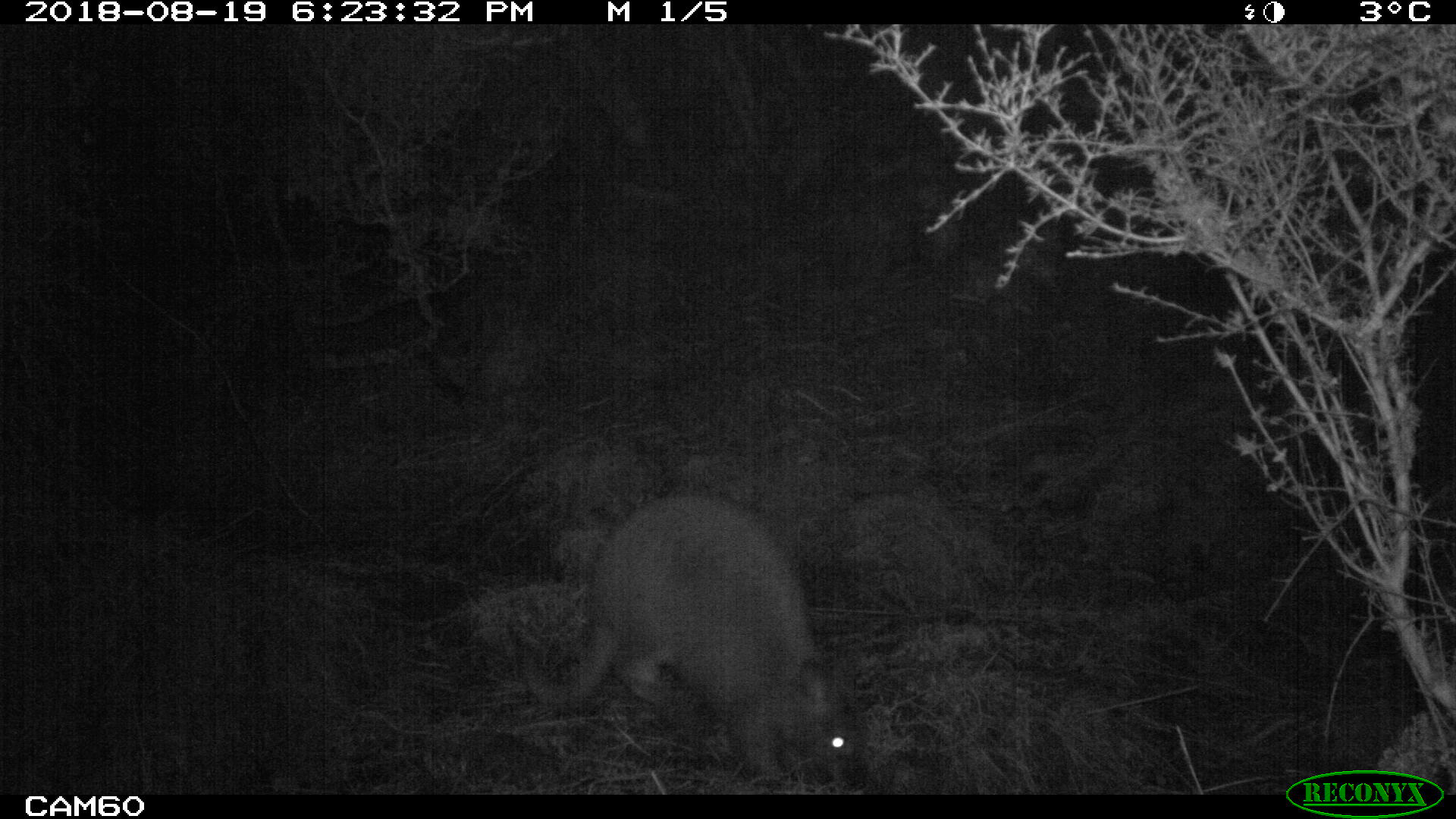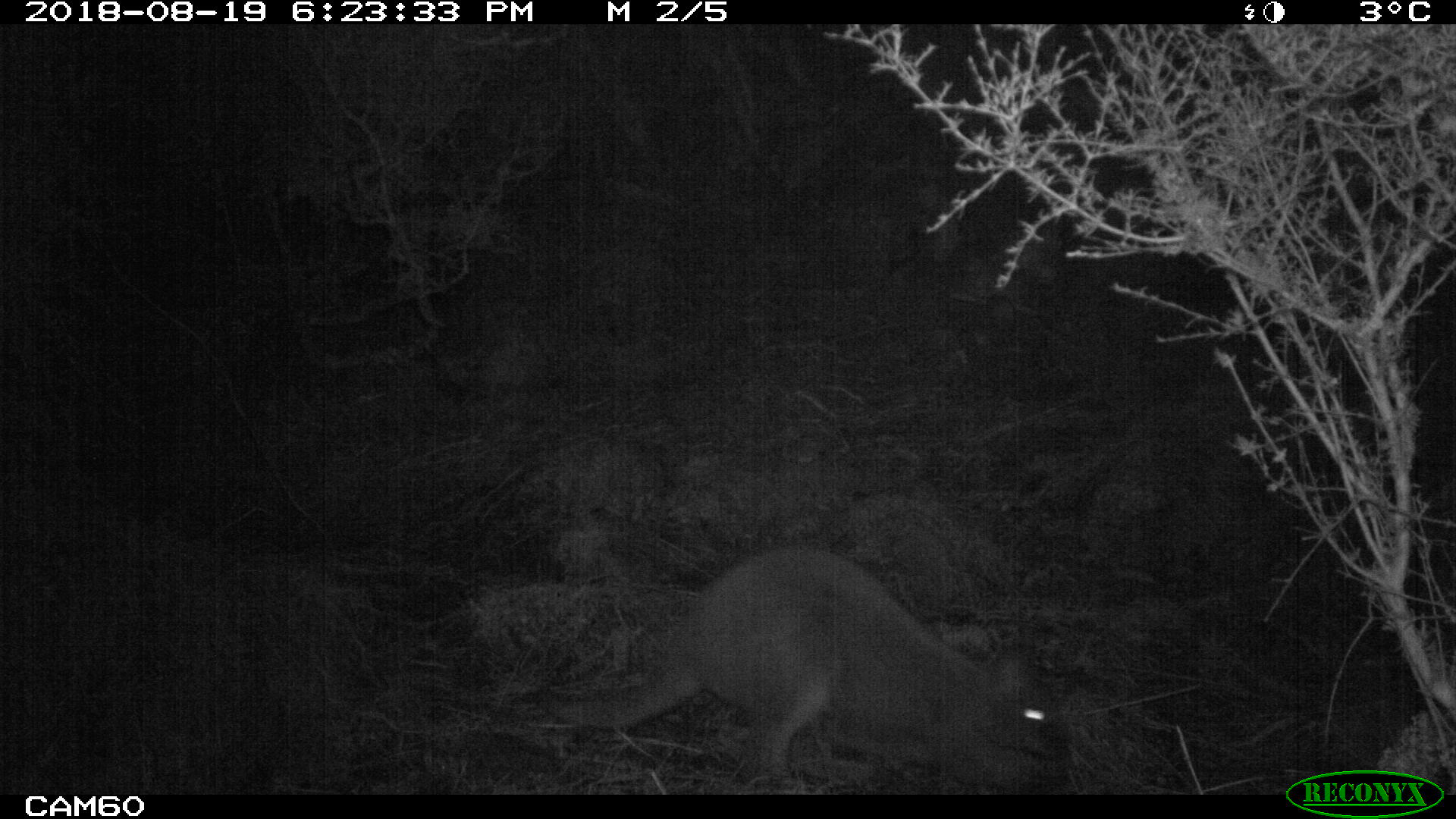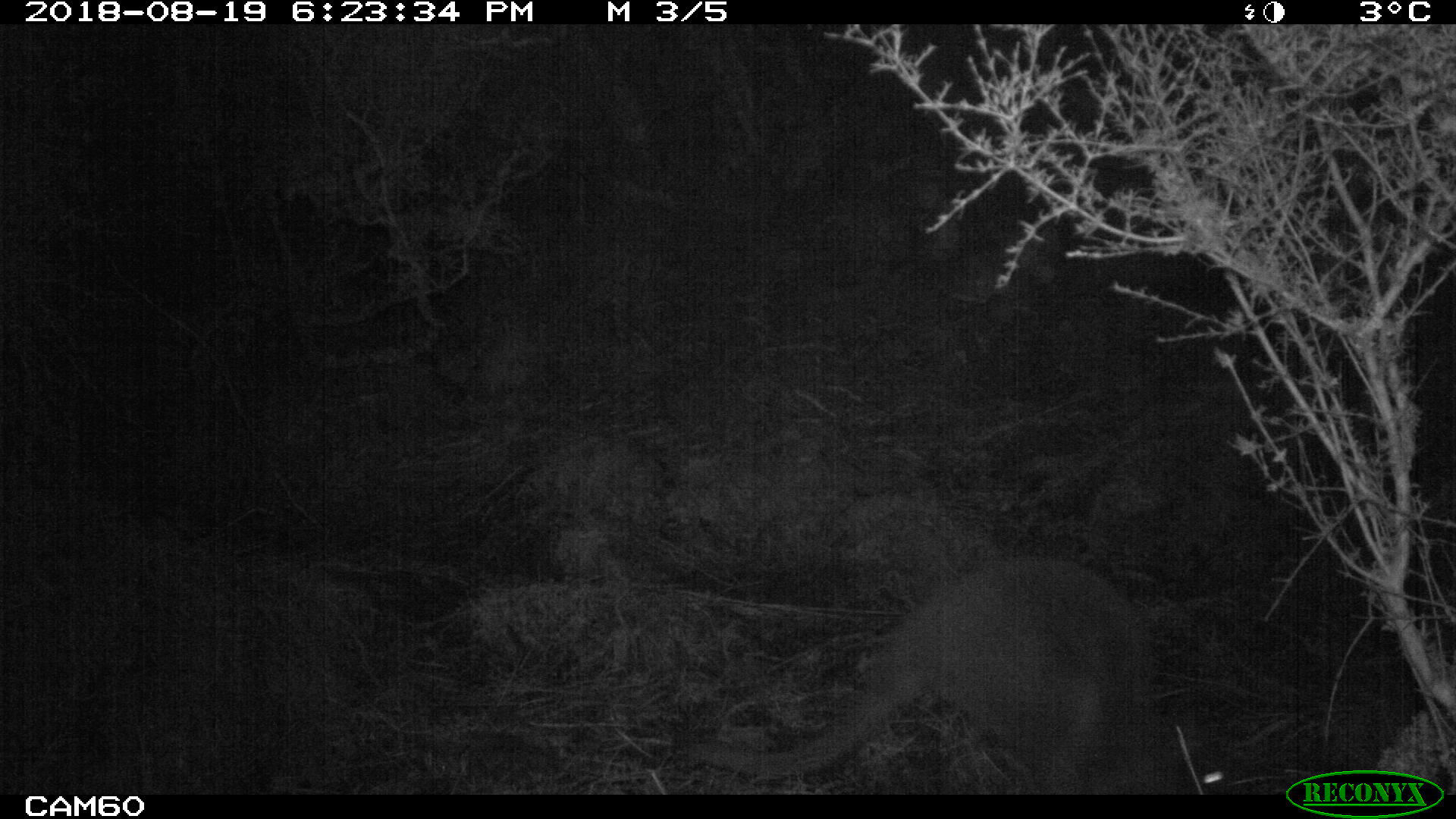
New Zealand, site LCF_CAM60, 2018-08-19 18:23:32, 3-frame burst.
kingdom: Animalia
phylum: Chordata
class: Mammalia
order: Diprotodontia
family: Macropodidae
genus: Notamacropus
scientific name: Notamacropus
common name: wallaby